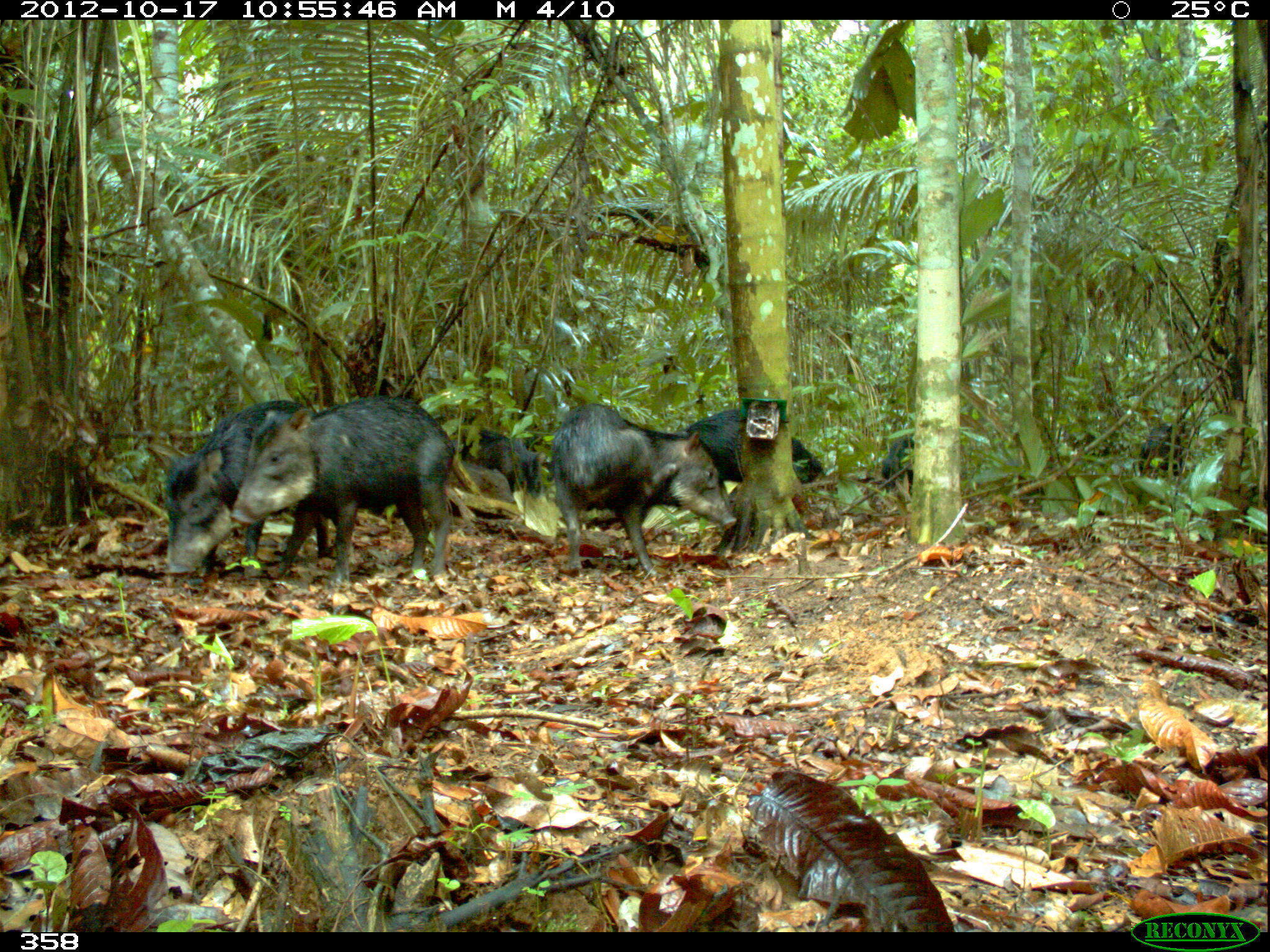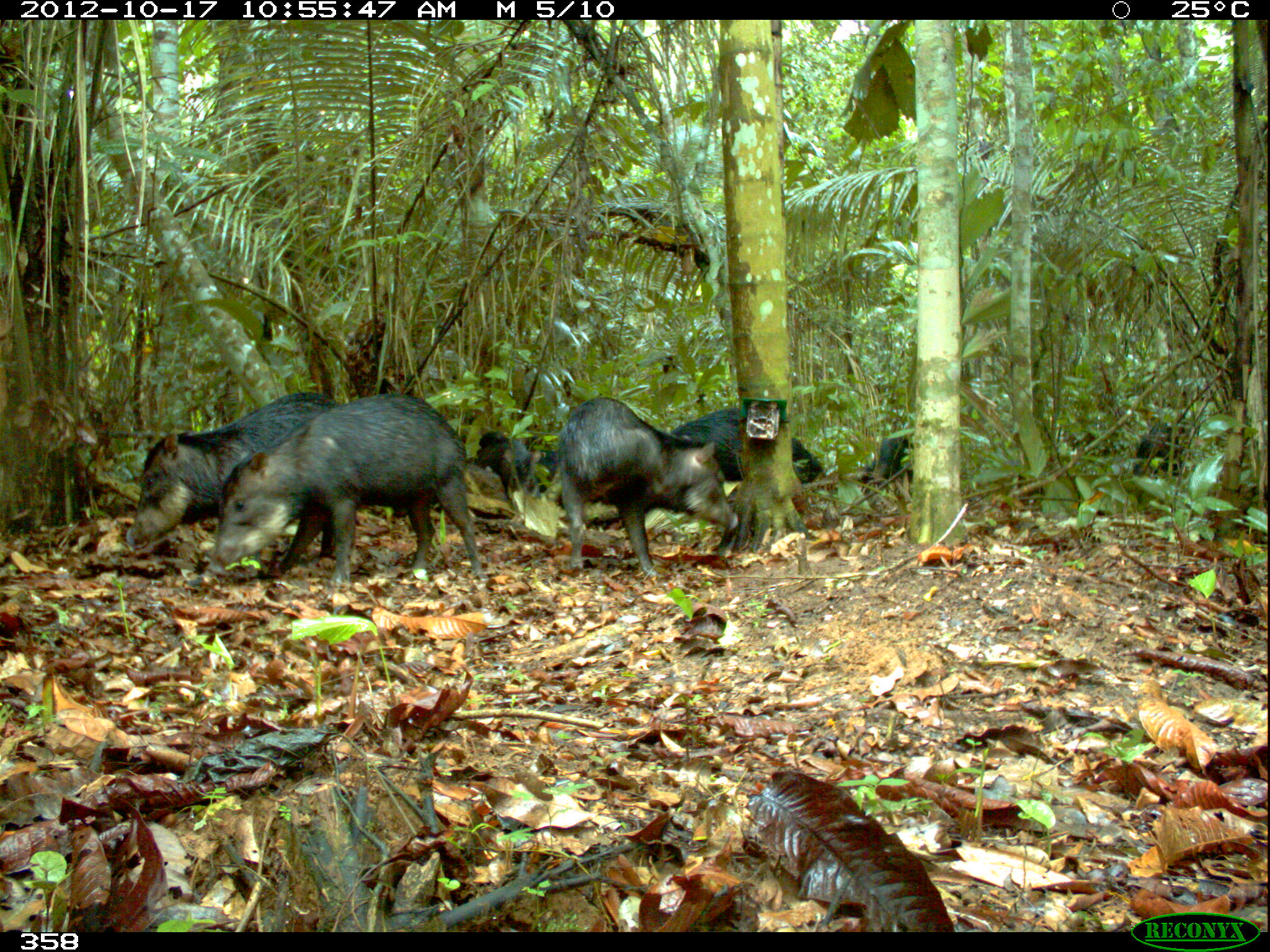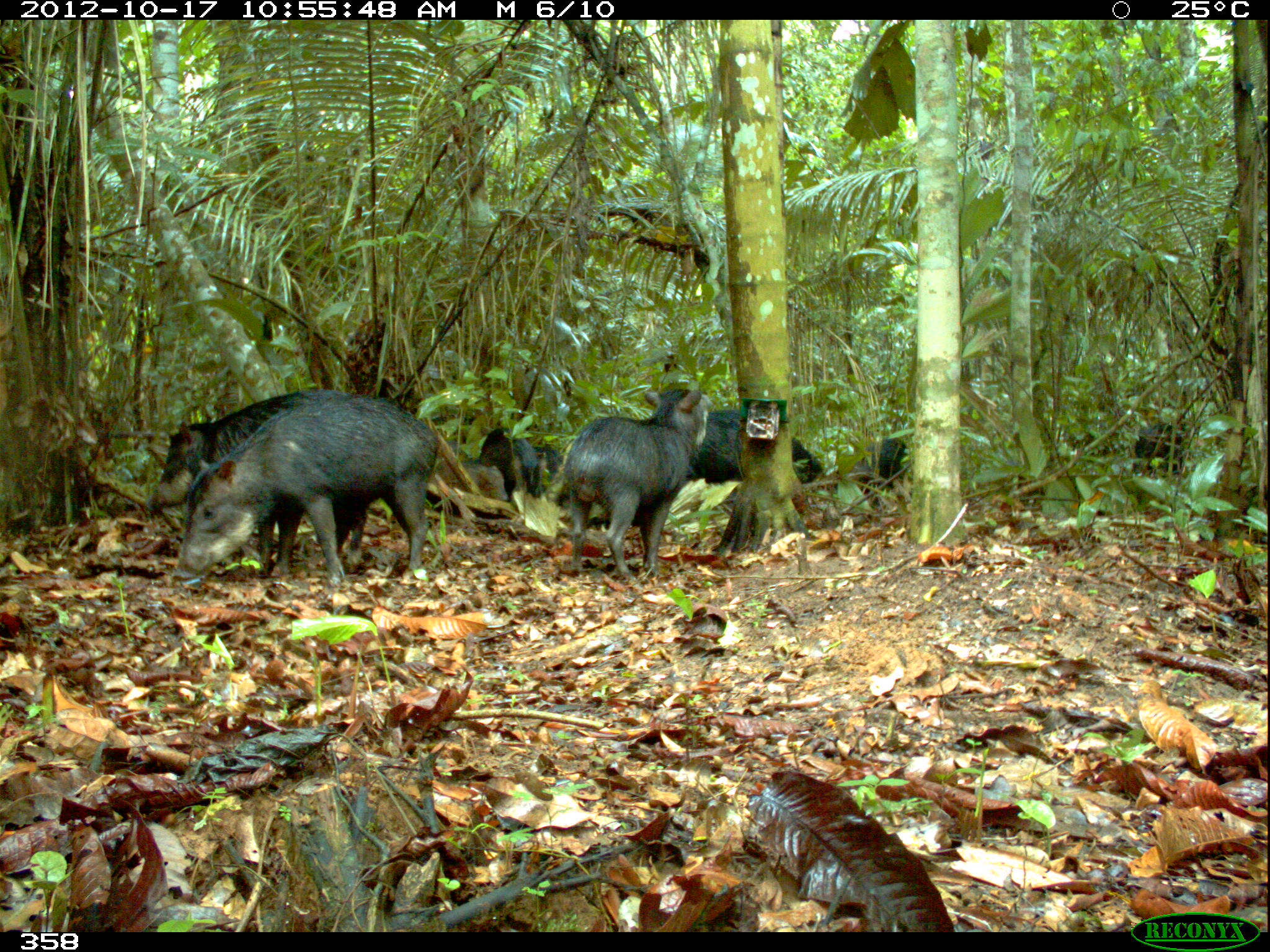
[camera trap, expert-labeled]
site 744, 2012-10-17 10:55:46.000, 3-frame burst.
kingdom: Animalia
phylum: Chordata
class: Mammalia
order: Artiodactyla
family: Tayassuidae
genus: Tayassu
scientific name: Tayassu pecari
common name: white-lipped peccary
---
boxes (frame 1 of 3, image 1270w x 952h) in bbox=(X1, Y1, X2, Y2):
tayassu pecari: bbox=(231, 394, 454, 587); bbox=(550, 403, 737, 577); bbox=(149, 400, 328, 573); bbox=(681, 409, 822, 483); bbox=(460, 429, 546, 497); bbox=(459, 461, 520, 507); bbox=(1142, 422, 1184, 474); bbox=(880, 436, 914, 494)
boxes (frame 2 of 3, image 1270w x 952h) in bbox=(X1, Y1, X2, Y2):
tayassu pecari: bbox=(203, 391, 491, 585); bbox=(128, 389, 341, 559); bbox=(558, 397, 737, 576); bbox=(670, 409, 822, 484); bbox=(478, 438, 532, 503); bbox=(1130, 415, 1187, 476); bbox=(858, 435, 913, 483); bbox=(465, 463, 508, 504); bbox=(530, 448, 564, 496)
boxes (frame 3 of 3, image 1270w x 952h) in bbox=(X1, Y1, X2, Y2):
tayassu pecari: bbox=(172, 395, 437, 582); bbox=(145, 389, 368, 553); bbox=(564, 386, 713, 578); bbox=(685, 408, 822, 487); bbox=(478, 428, 547, 496); bbox=(428, 458, 508, 501); bbox=(852, 437, 906, 494); bbox=(1133, 421, 1183, 476); bbox=(533, 444, 562, 482)